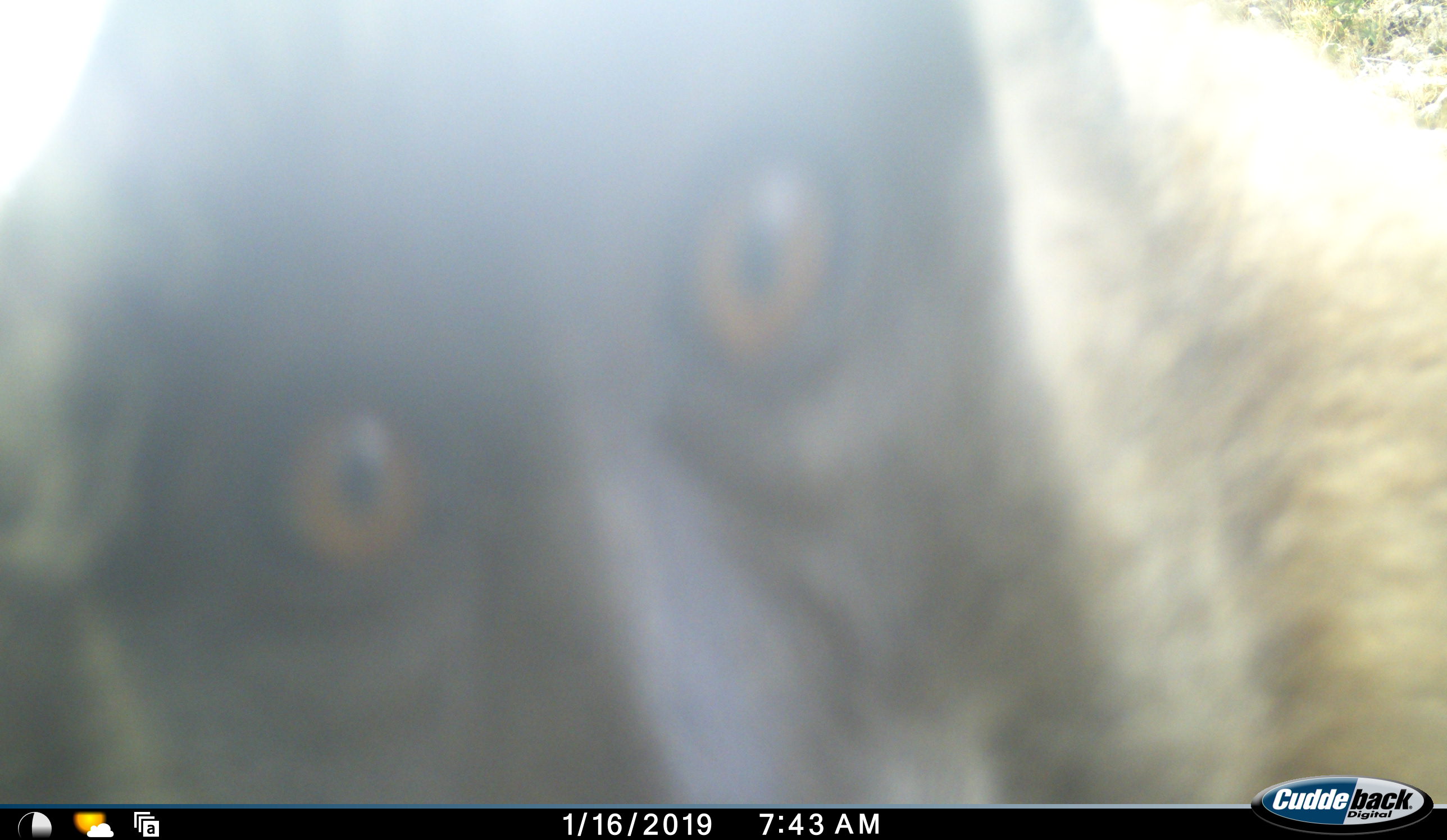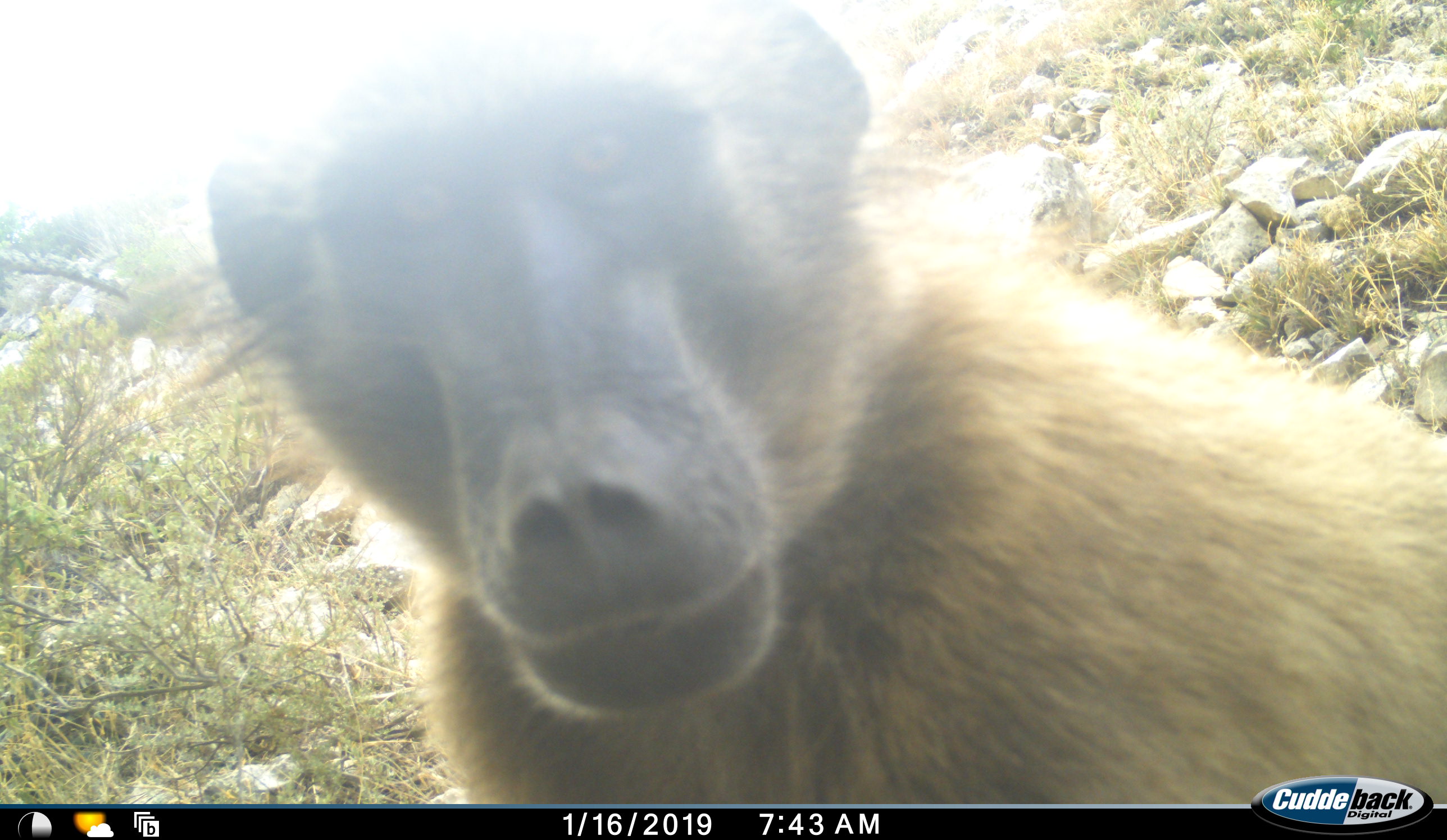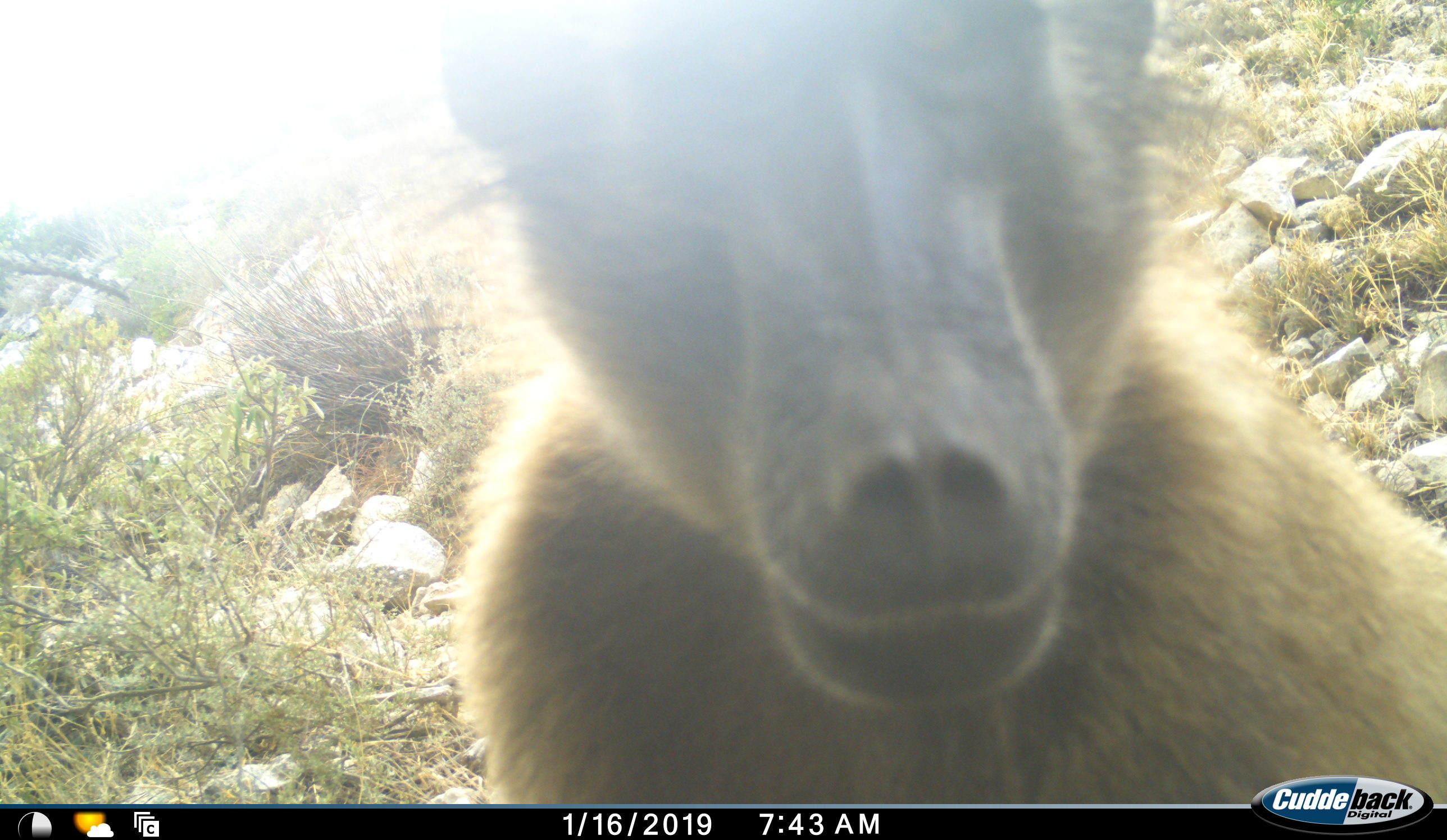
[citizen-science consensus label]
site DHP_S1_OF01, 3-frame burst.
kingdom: Animalia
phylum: Chordata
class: Mammalia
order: Primates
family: Cercopithecidae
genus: Papio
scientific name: Papio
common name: baboon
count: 1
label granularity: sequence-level